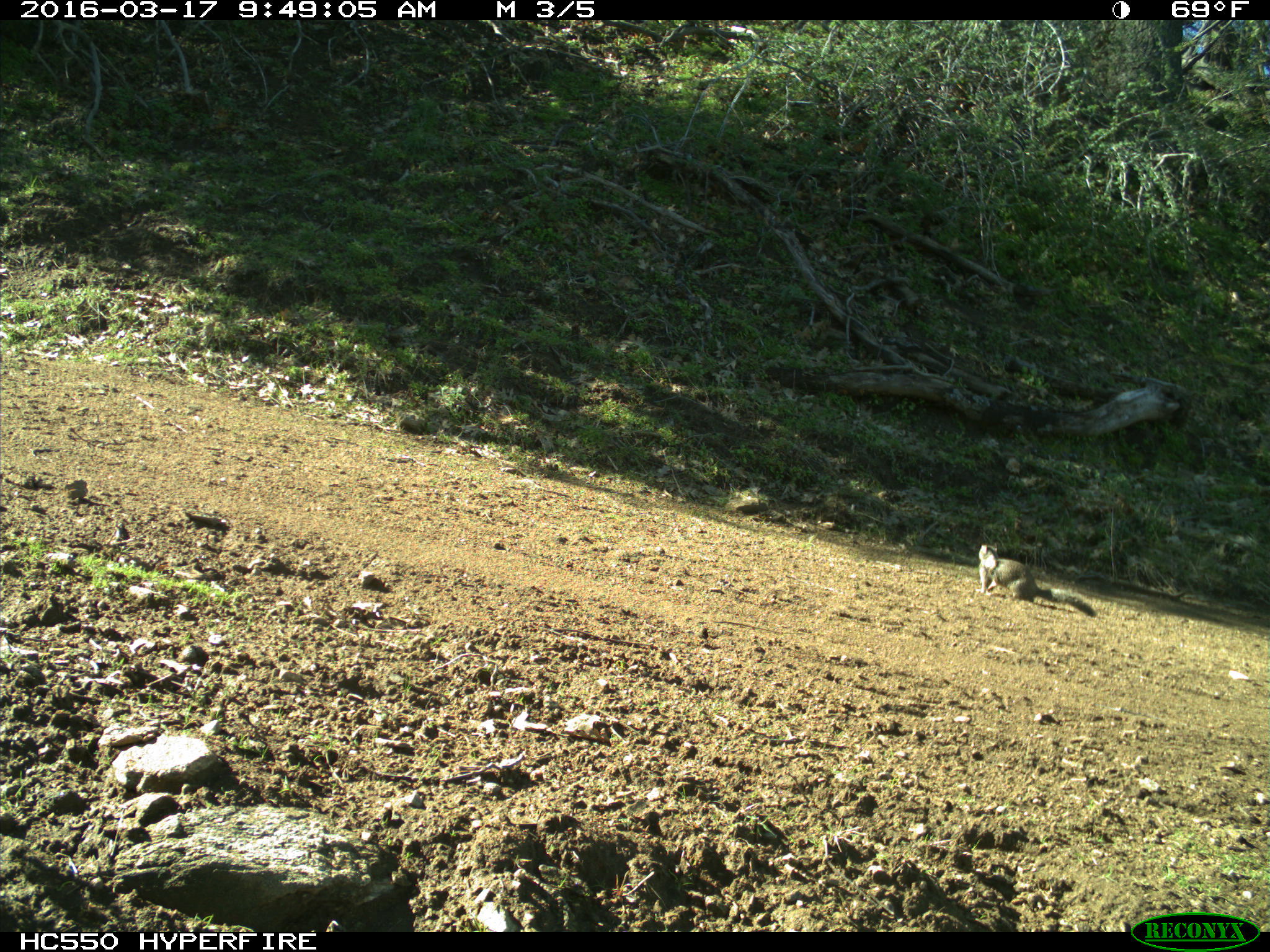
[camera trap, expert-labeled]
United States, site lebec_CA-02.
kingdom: Animalia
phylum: Chordata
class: Mammalia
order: Rodentia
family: Sciuridae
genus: Otospermophilus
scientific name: Otospermophilus beecheyi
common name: california ground squirrel